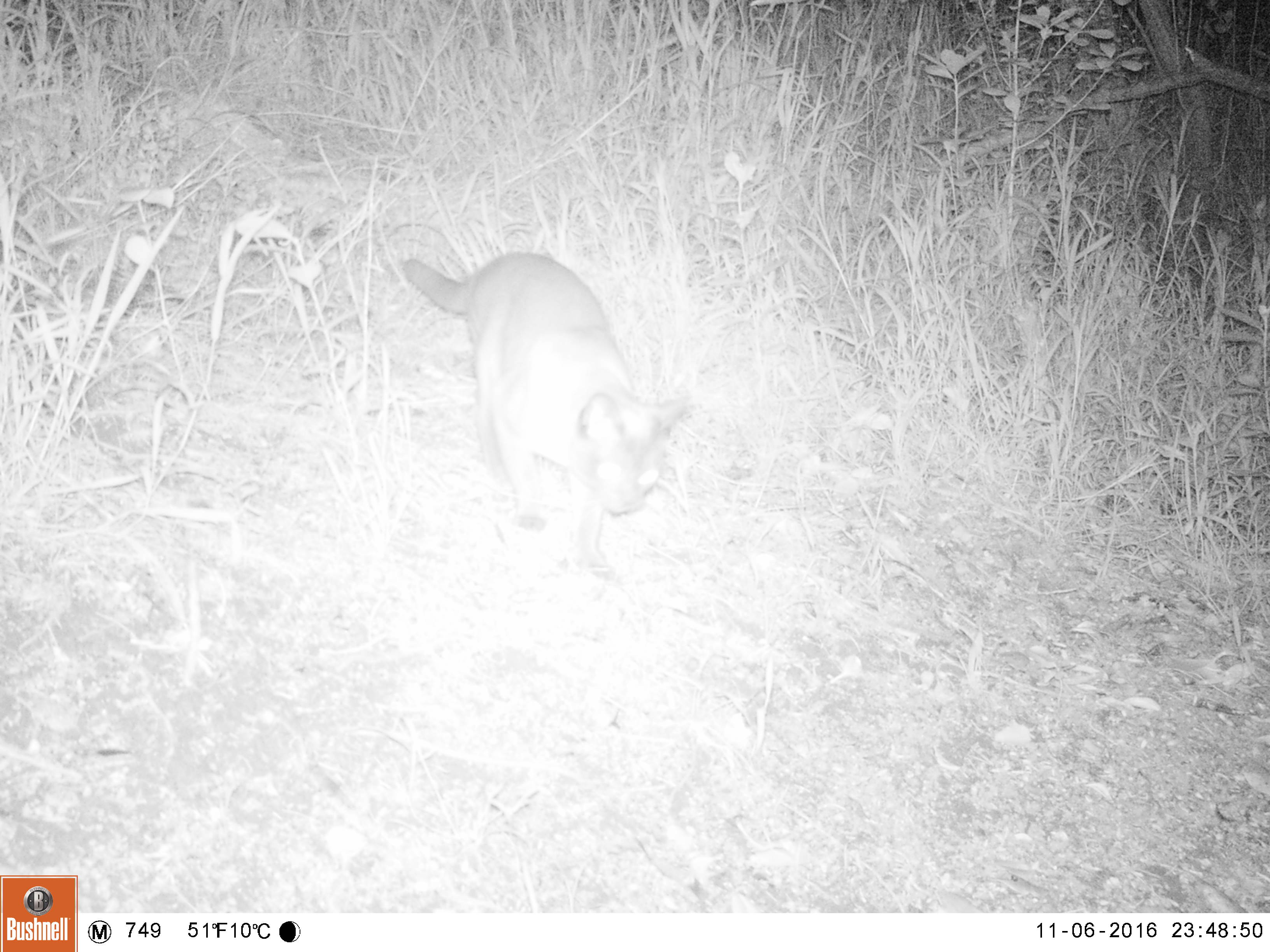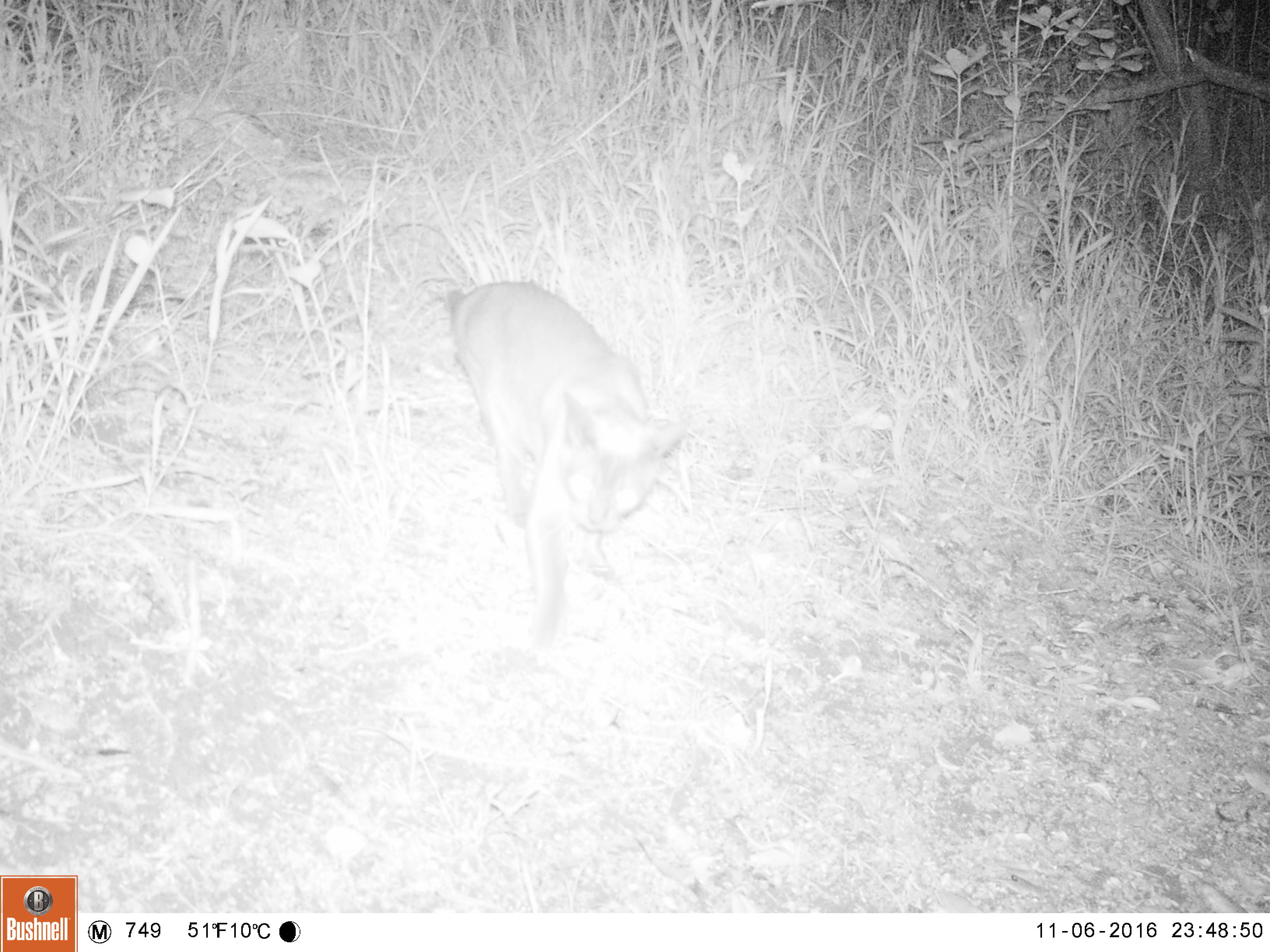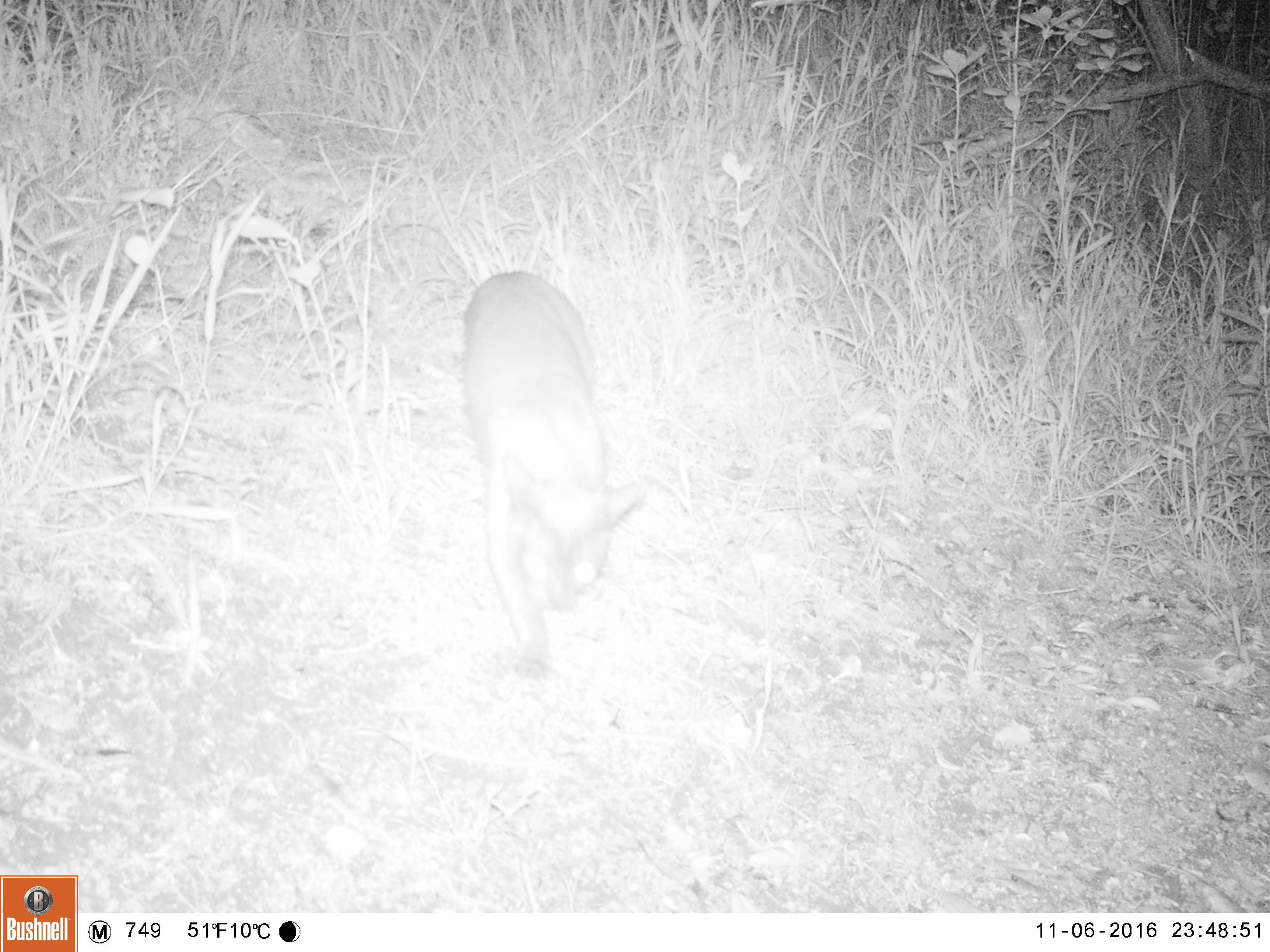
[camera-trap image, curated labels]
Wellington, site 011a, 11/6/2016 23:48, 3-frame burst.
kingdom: Animalia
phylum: Chordata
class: Mammalia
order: Carnivora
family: Felidae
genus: Felis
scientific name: Felis catus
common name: cat